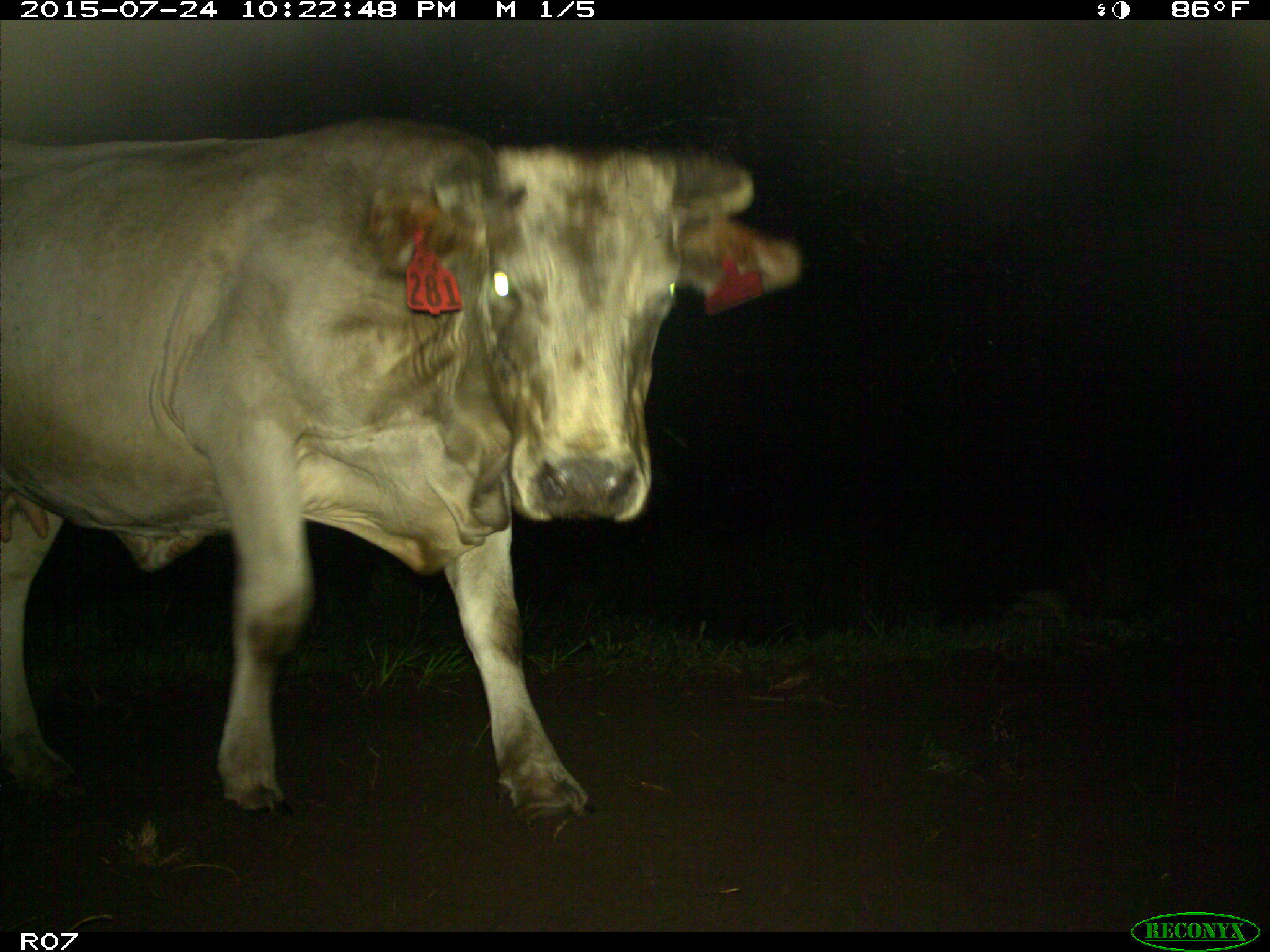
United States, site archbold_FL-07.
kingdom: Animalia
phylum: Chordata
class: Mammalia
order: Artiodactyla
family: Bovidae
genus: Bos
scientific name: Bos taurus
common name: domestic cow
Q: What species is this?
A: Bos taurus (domestic cow).